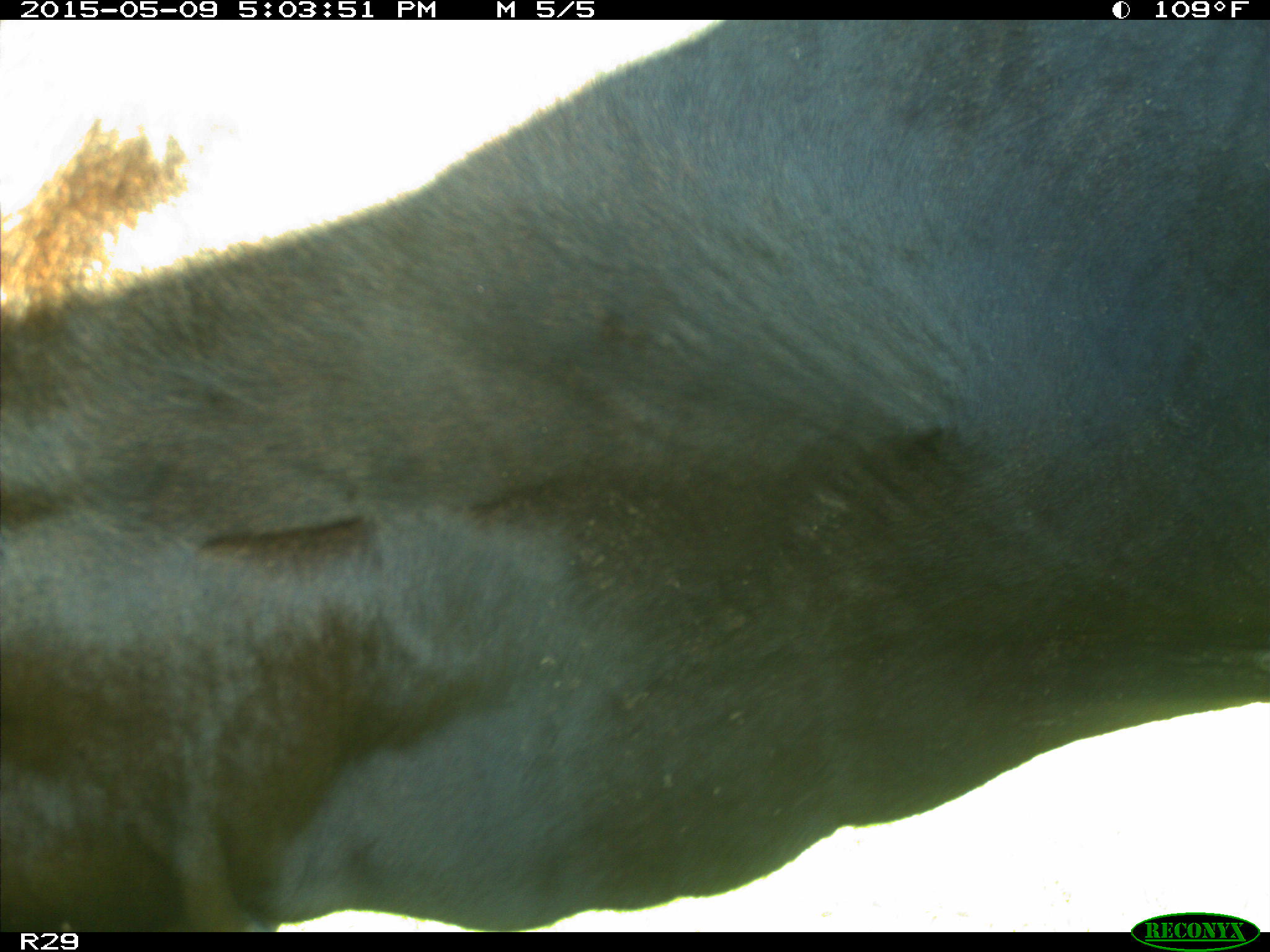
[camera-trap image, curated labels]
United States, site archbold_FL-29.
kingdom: Animalia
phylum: Chordata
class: Mammalia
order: Artiodactyla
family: Bovidae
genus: Bos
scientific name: Bos taurus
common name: domestic cow